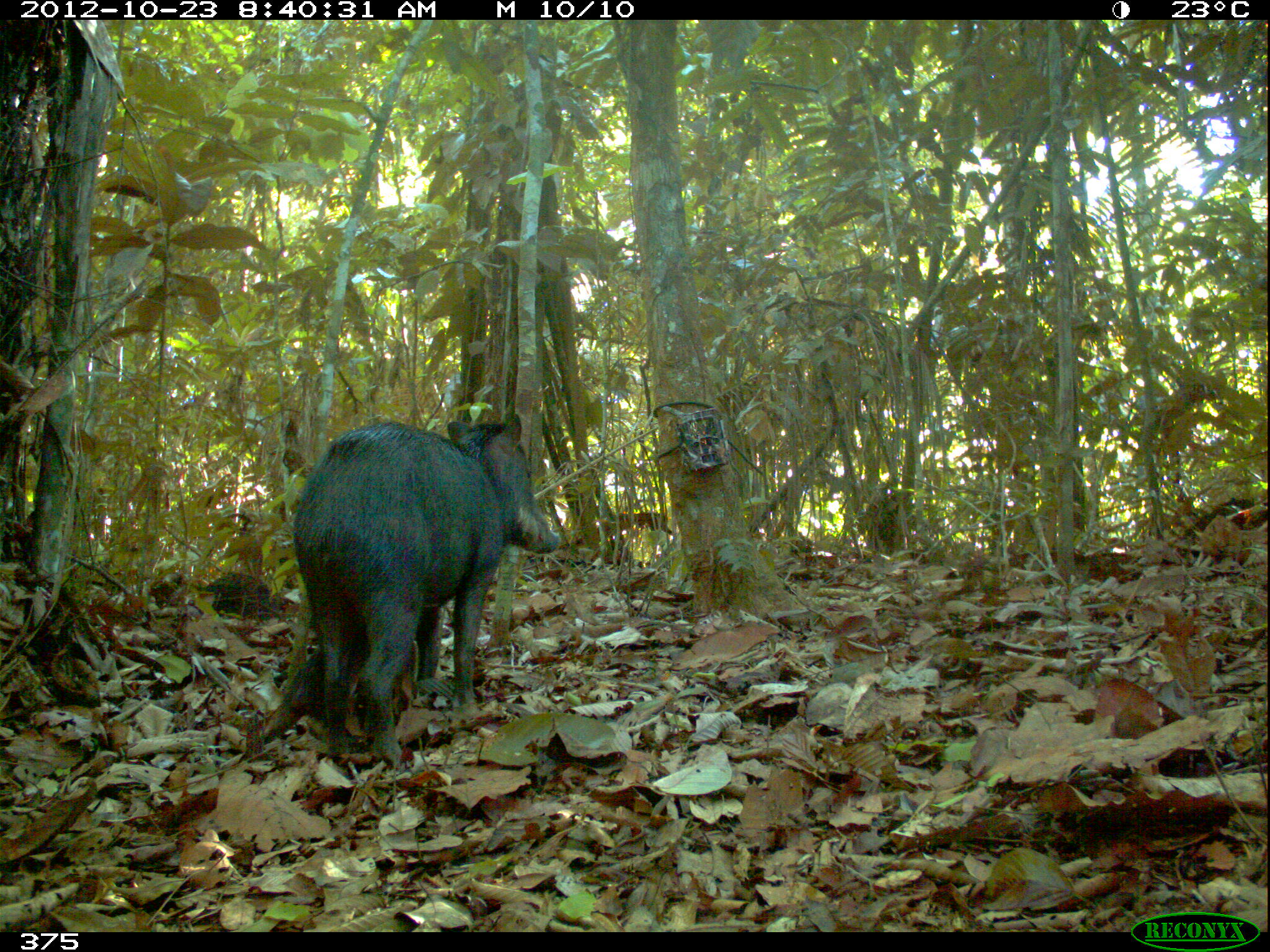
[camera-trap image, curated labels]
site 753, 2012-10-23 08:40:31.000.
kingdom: Animalia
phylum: Chordata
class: Mammalia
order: Artiodactyla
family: Tayassuidae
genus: Tayassu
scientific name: Tayassu pecari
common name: white-lipped peccary